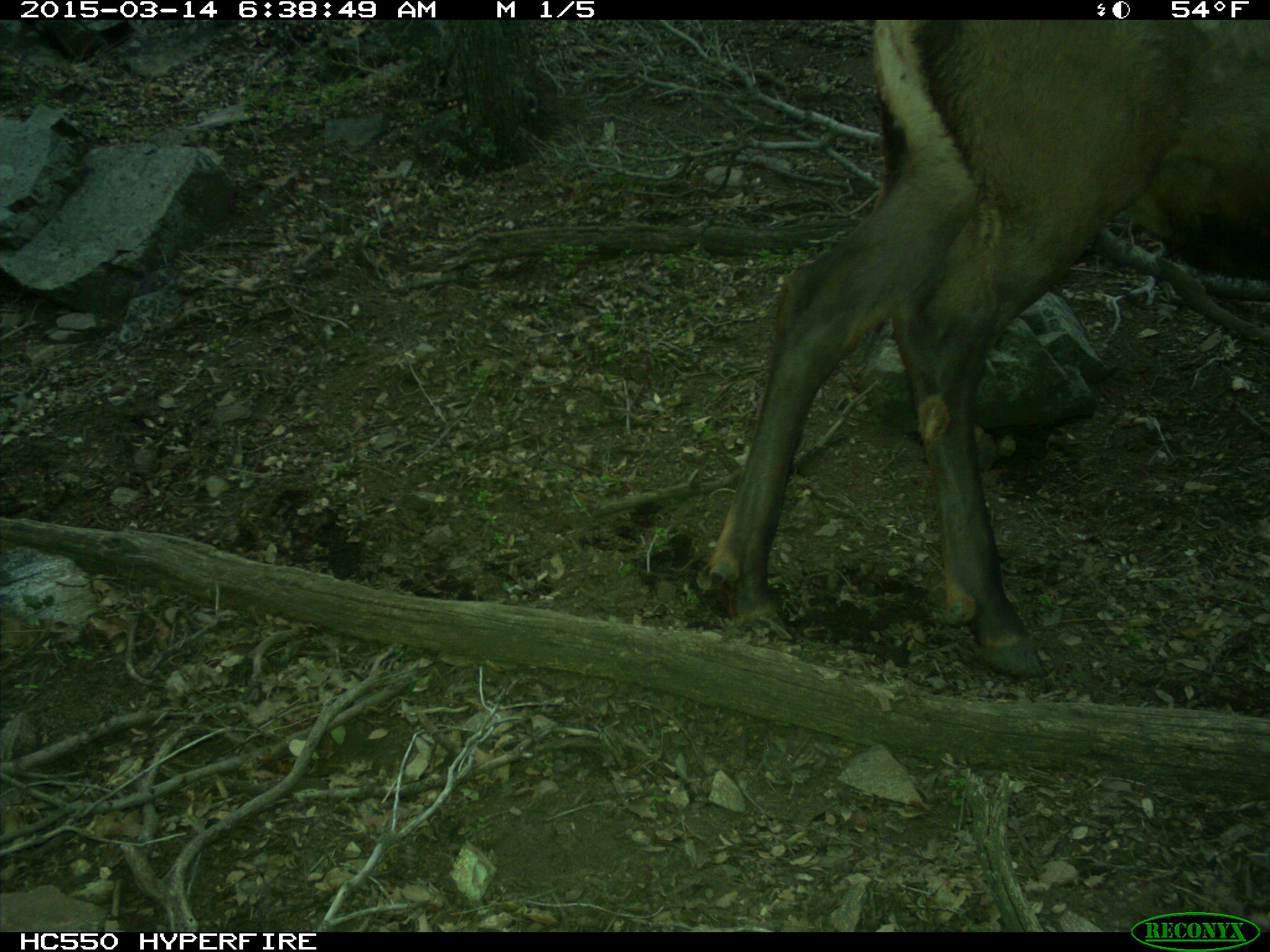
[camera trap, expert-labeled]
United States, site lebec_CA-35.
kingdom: Animalia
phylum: Chordata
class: Mammalia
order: Artiodactyla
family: Cervidae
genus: Cervus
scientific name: Cervus canadensis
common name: elk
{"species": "Cervus canadensis (elk)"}